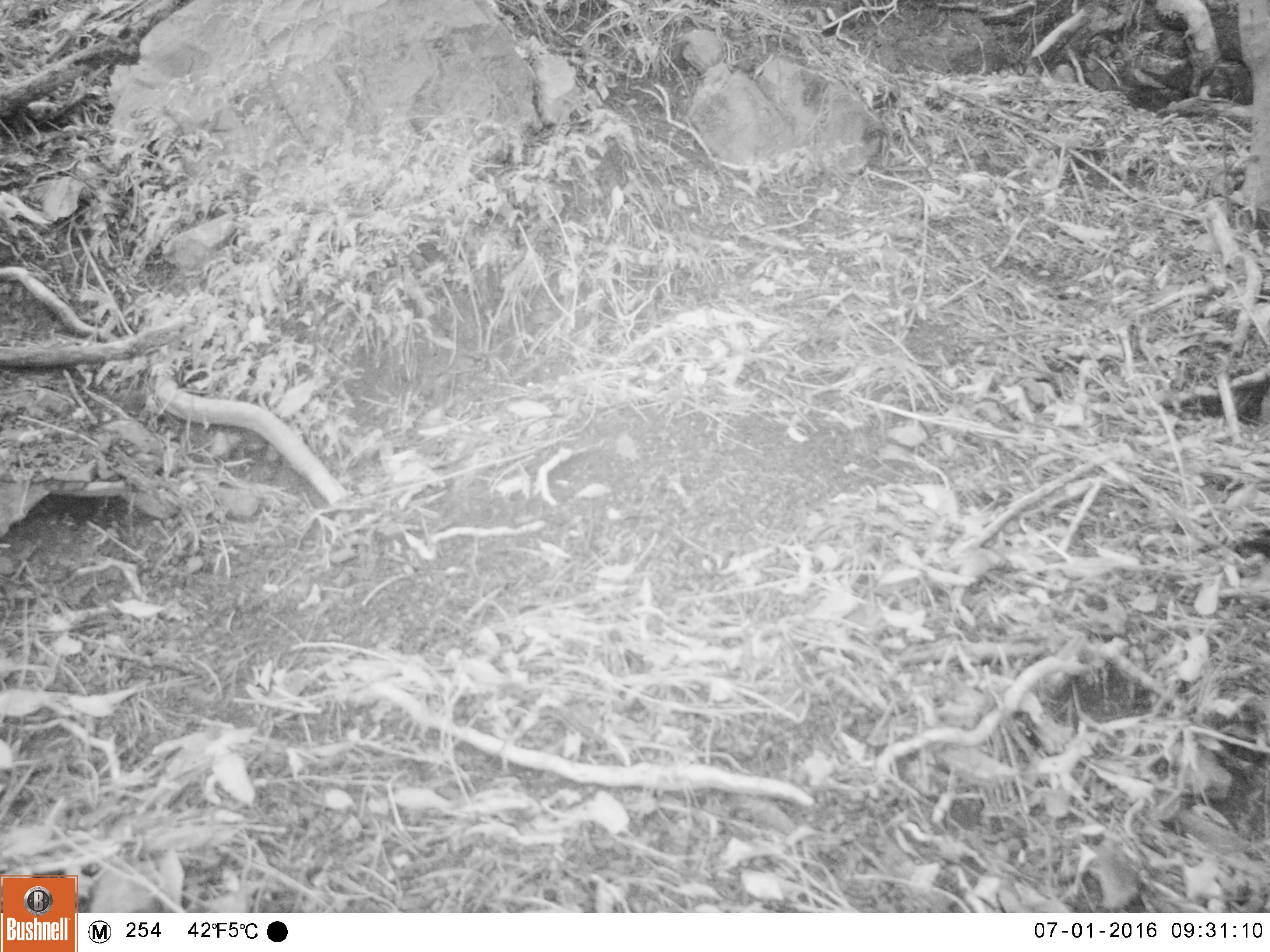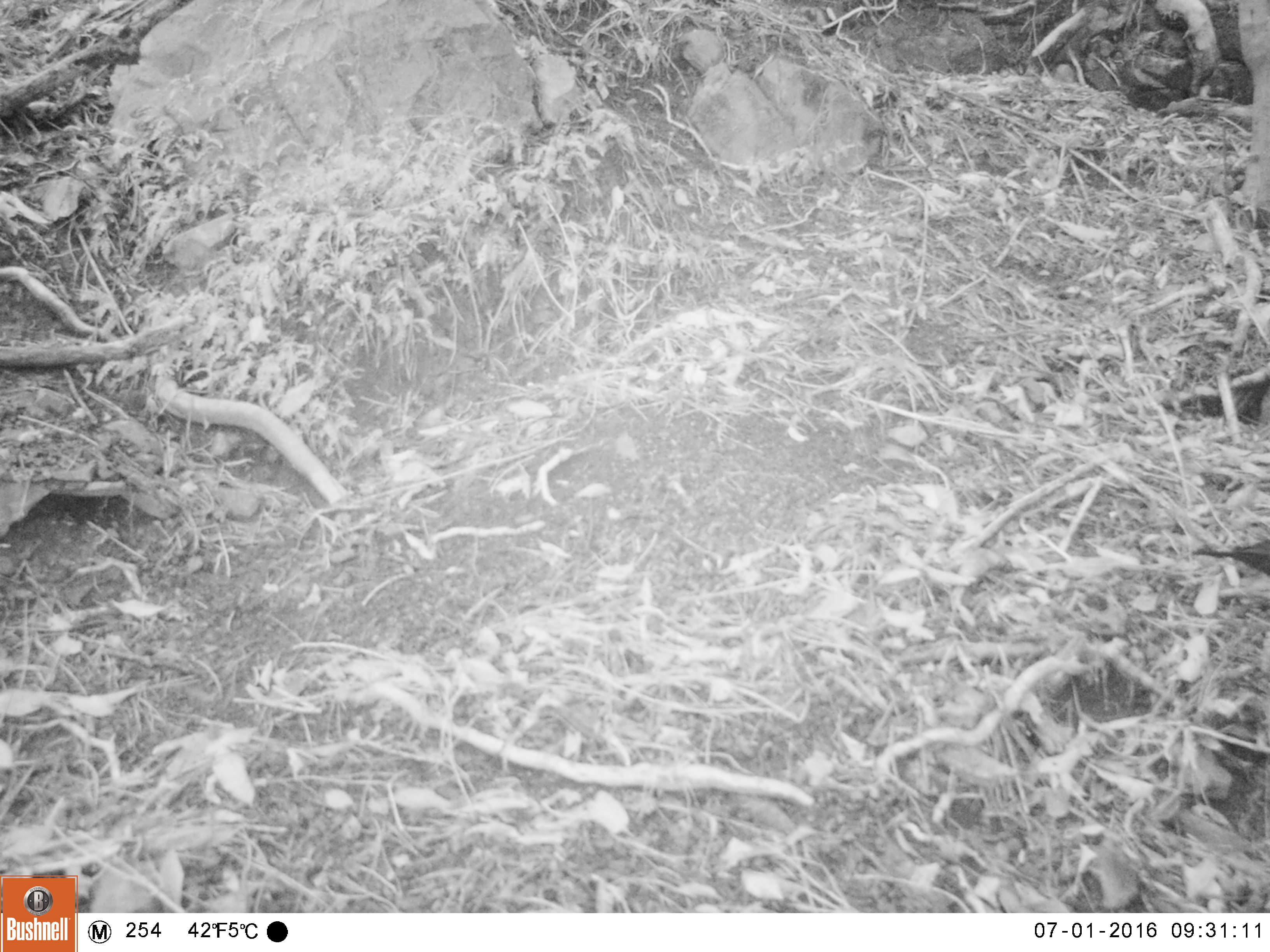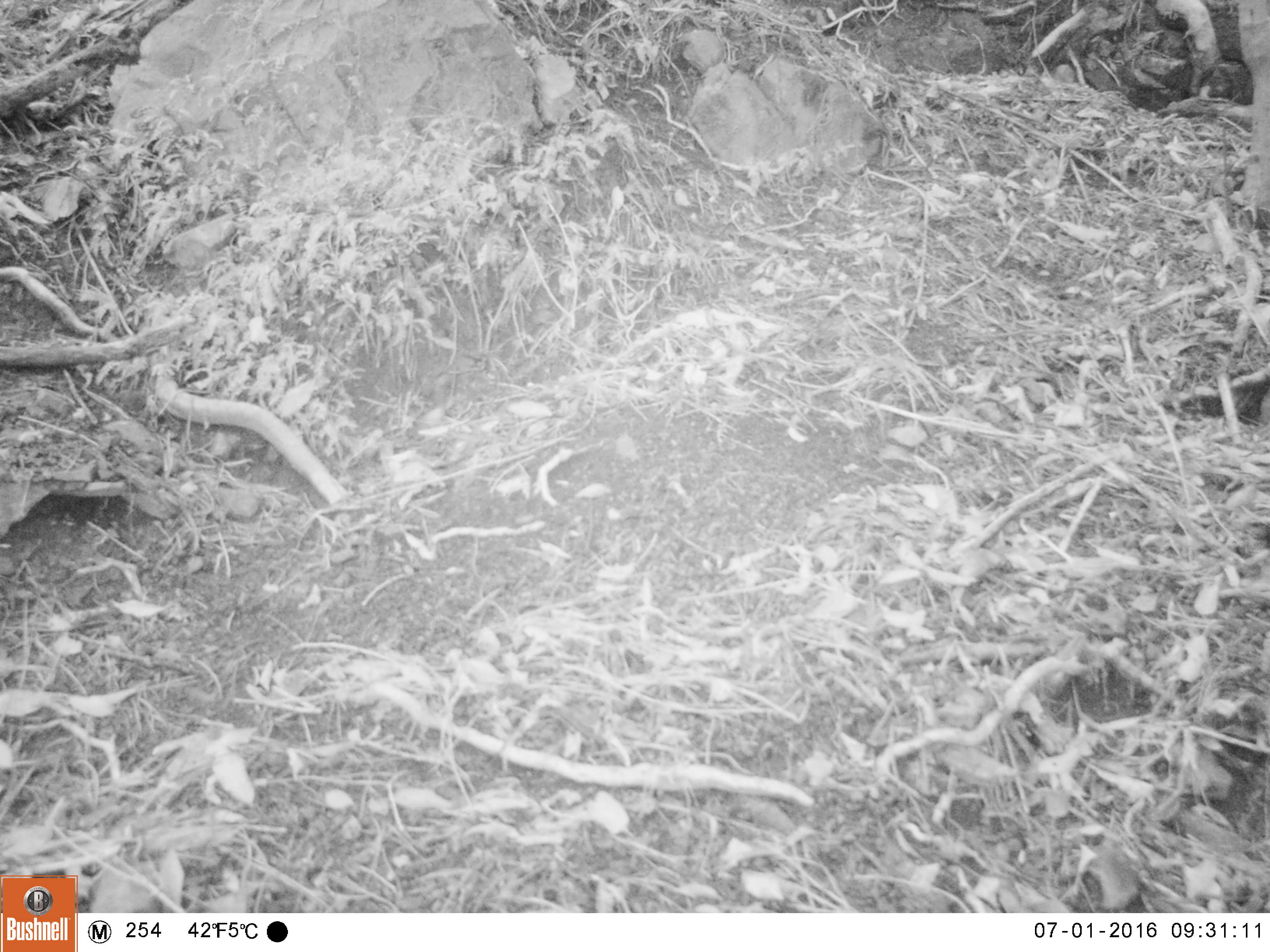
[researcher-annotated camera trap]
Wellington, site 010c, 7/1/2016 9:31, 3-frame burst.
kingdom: Animalia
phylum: Chordata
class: Aves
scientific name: Aves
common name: bird